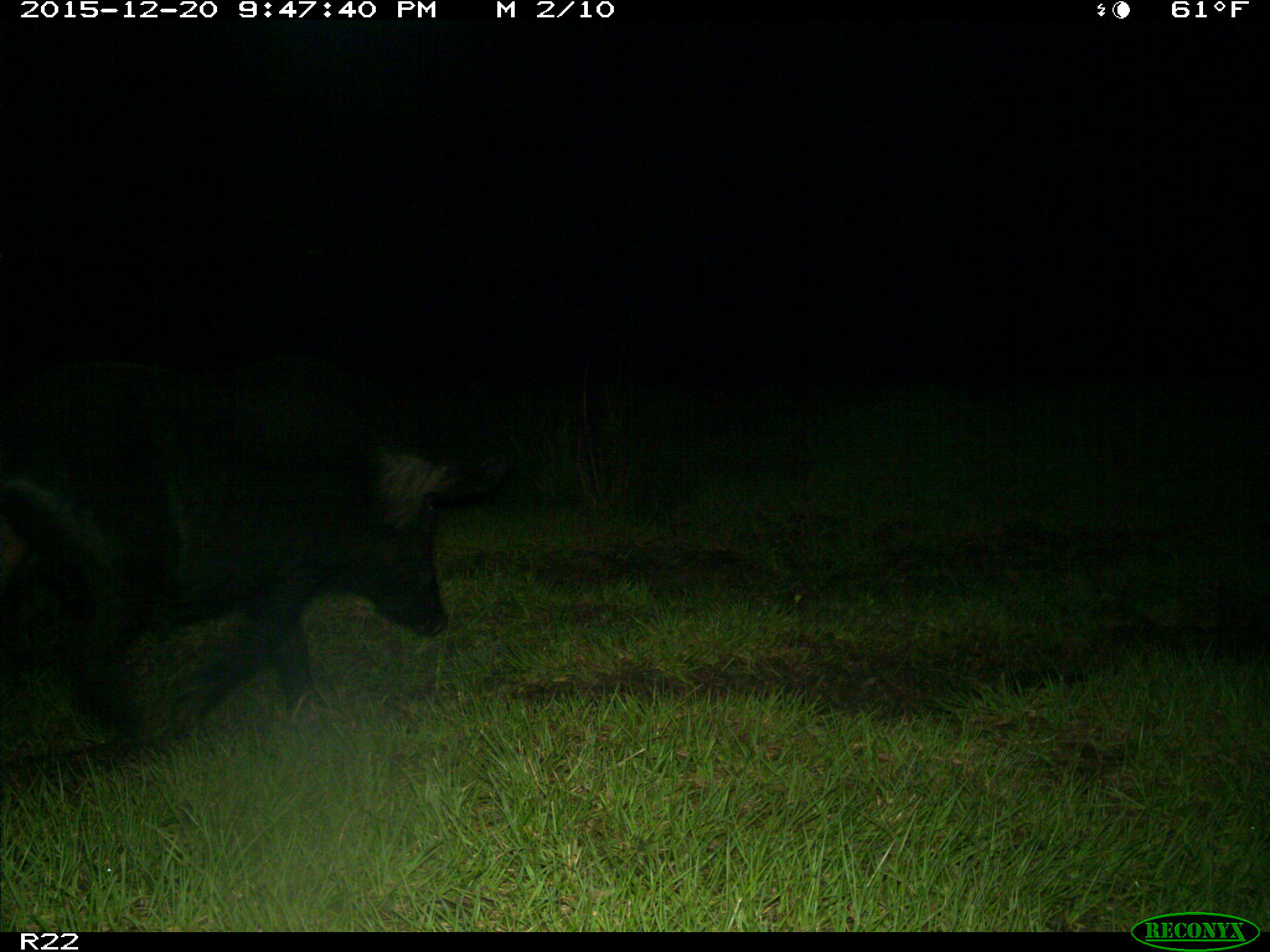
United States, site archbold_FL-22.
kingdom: Animalia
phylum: Chordata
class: Mammalia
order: Artiodactyla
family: Suidae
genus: Sus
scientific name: Sus scrofa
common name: wild boar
Sus scrofa (wild boar).